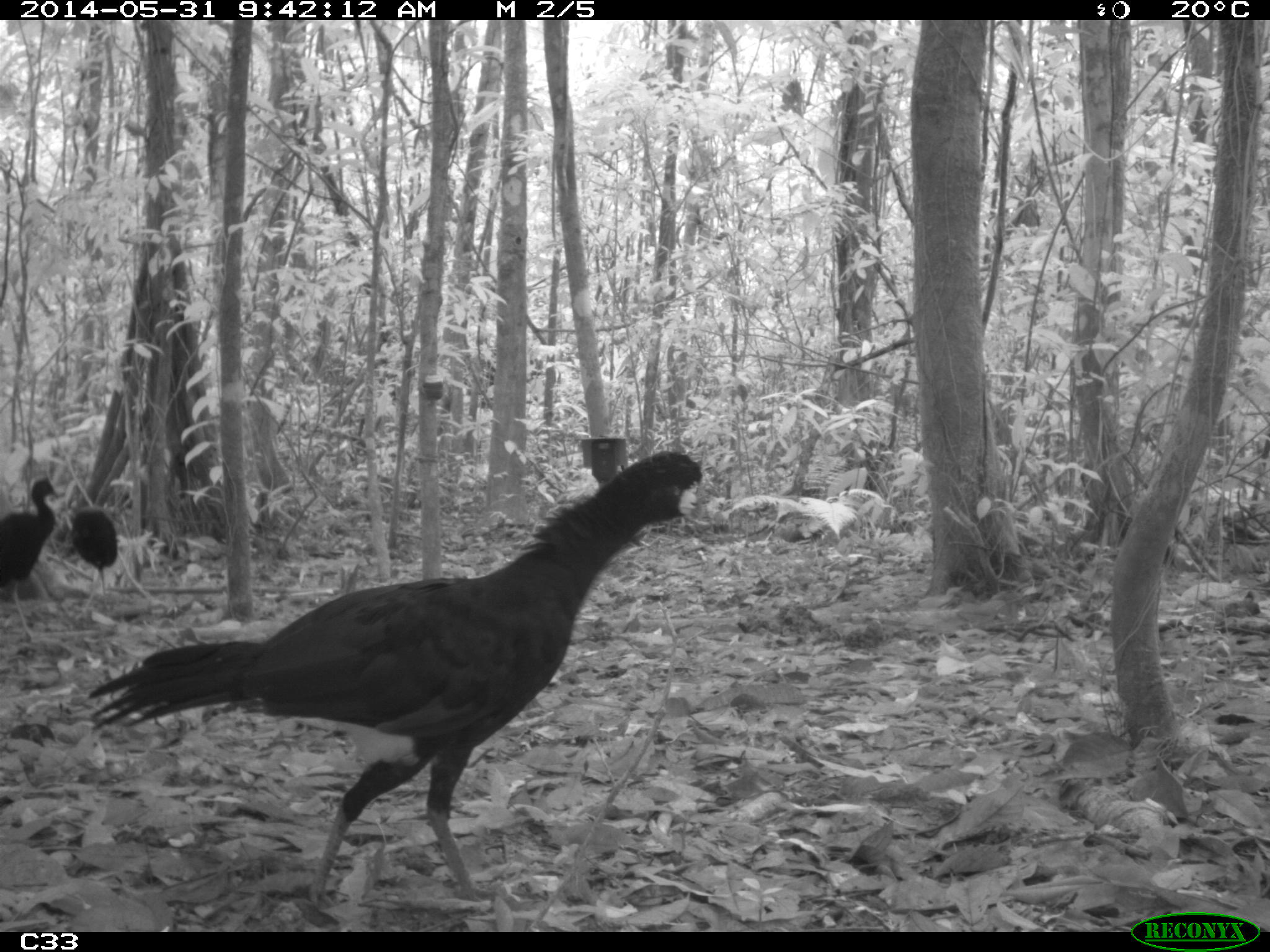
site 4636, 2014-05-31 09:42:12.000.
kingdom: Animalia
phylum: Chordata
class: Aves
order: Galliformes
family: Cracidae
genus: Crax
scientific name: Crax alector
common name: black curassow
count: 4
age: adult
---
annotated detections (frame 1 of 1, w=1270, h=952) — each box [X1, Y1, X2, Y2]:
crax alector: [85, 449, 719, 907]; [0, 475, 58, 638]; [62, 506, 121, 618]